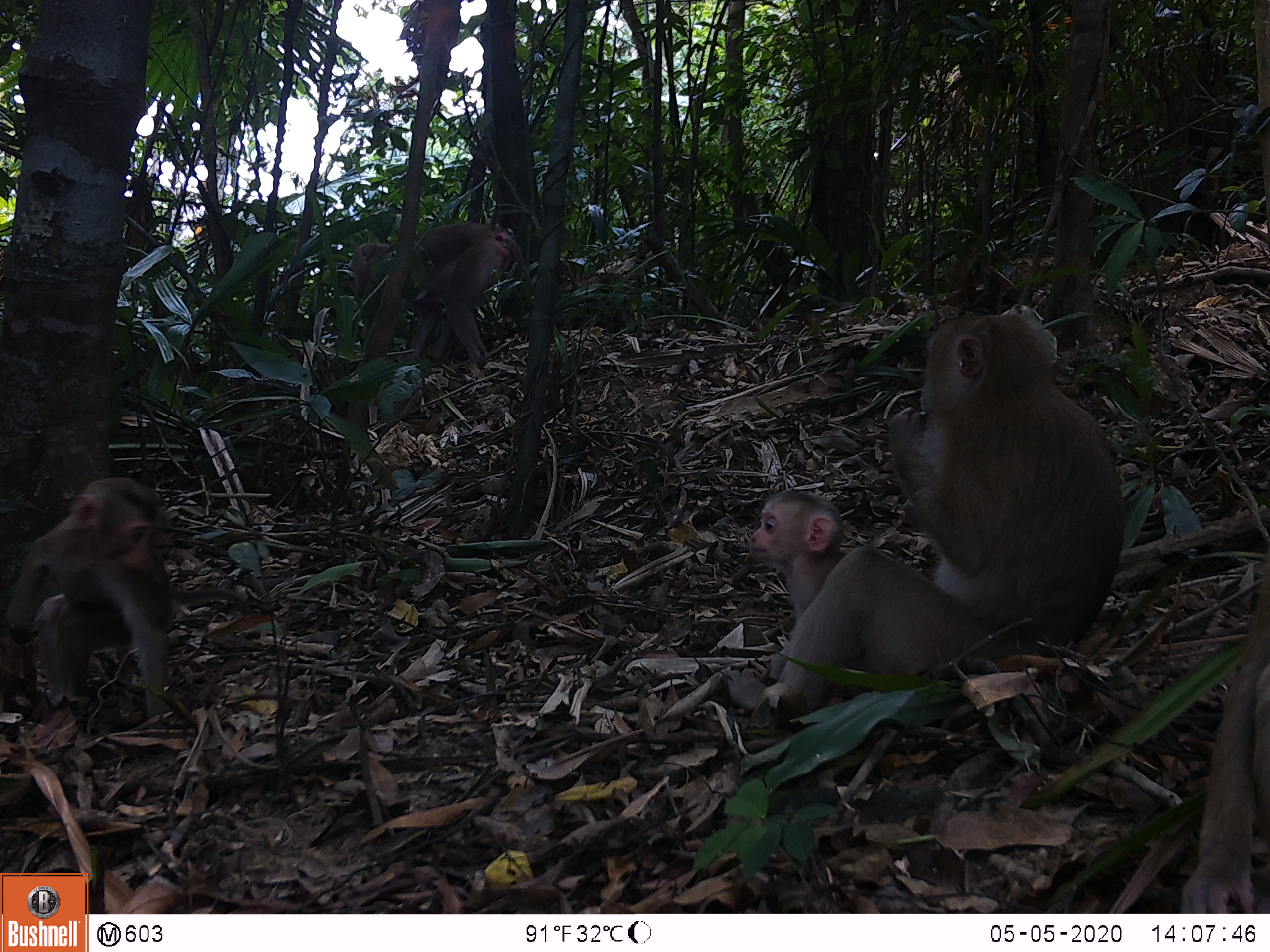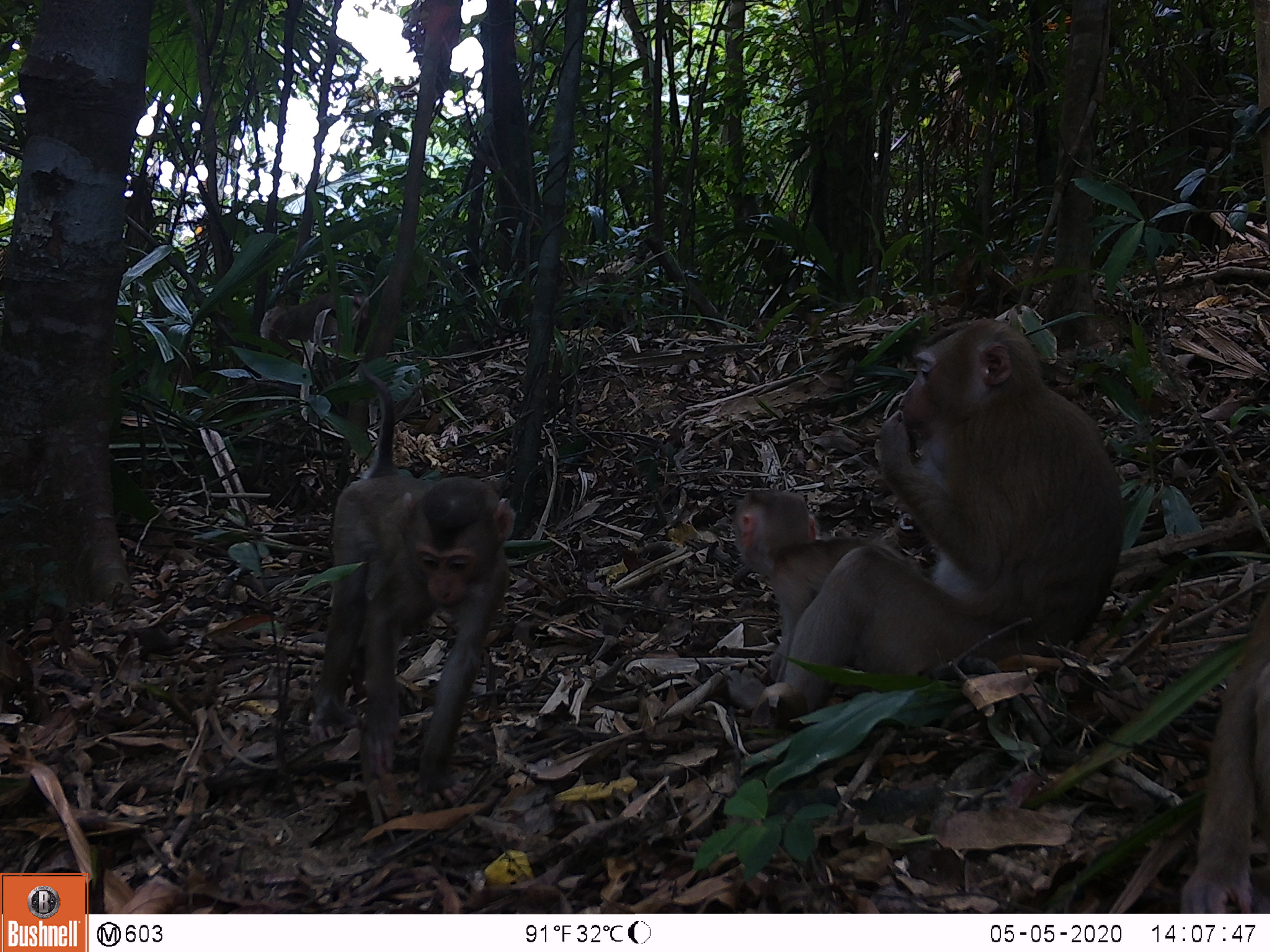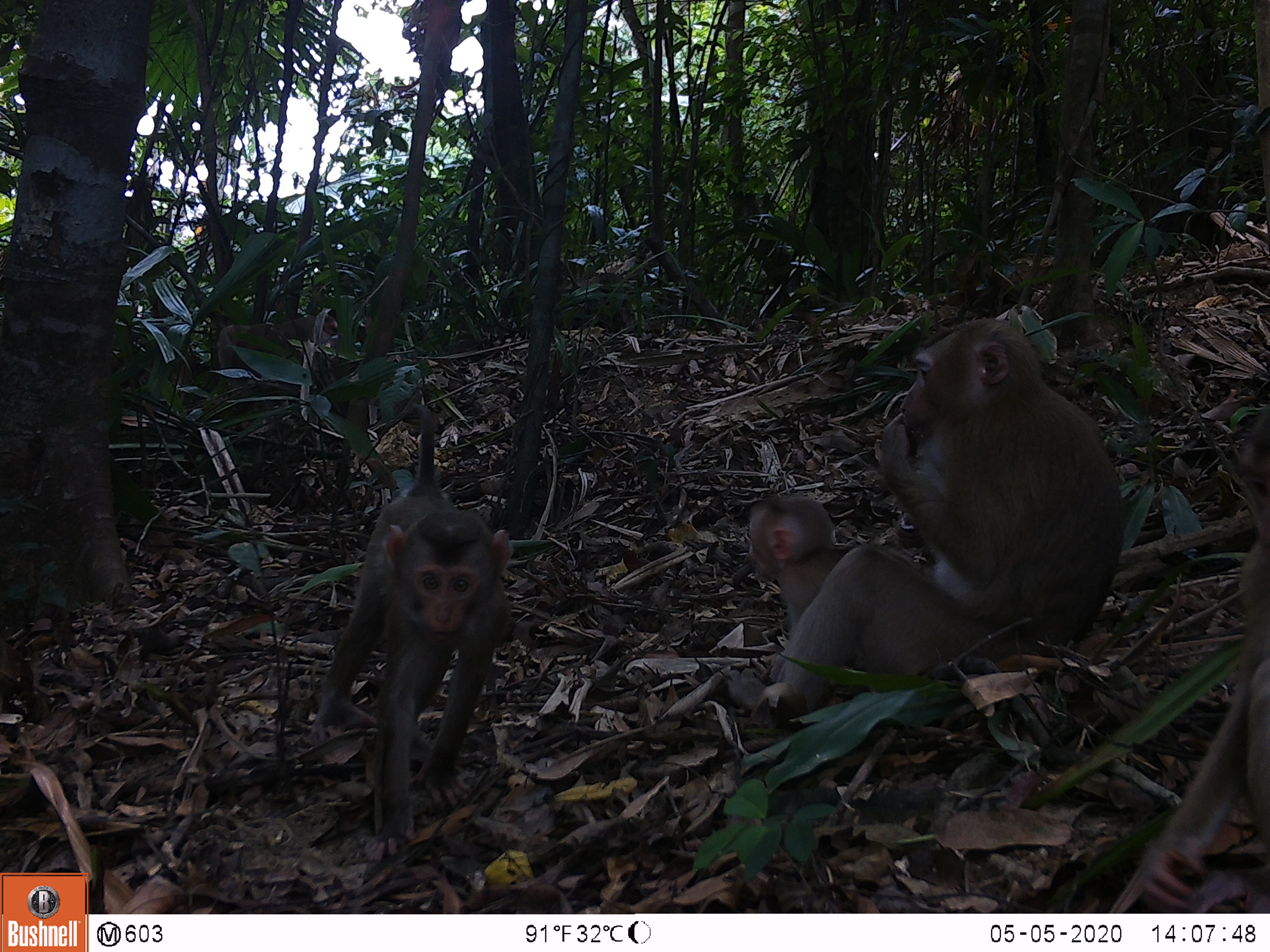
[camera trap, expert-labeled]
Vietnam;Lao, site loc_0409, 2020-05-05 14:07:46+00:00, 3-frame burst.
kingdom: Animalia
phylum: Chordata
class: Mammalia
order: Primates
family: Cercopithecidae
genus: Macaca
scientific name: Macaca nemestrina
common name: pig-tailed macaque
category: pig tailed macaque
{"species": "pig tailed macaque (pig-tailed macaque) (Macaca nemestrina)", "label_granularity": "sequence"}